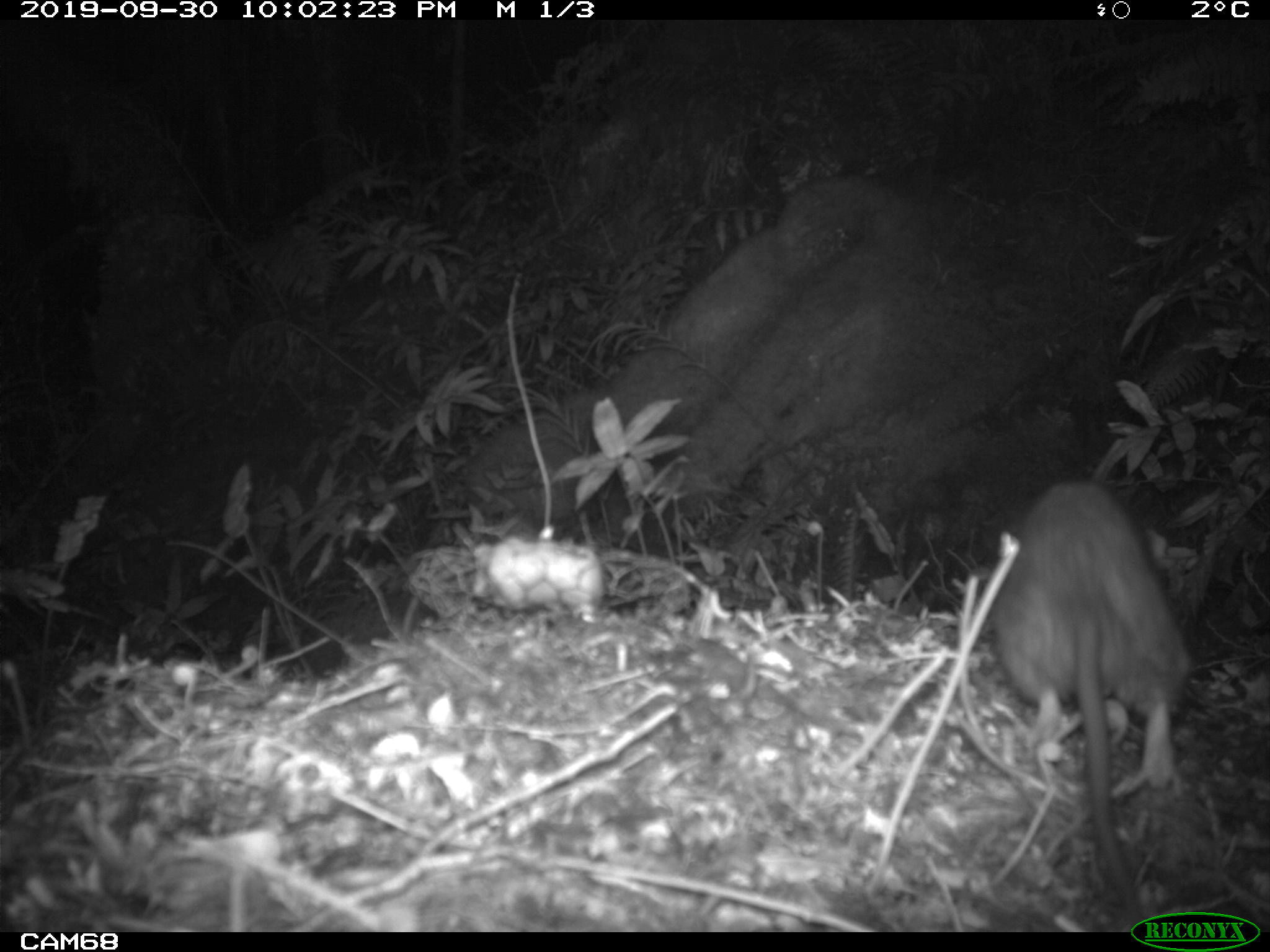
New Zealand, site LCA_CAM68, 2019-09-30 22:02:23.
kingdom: Animalia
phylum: Chordata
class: Mammalia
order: Rodentia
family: Muridae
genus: Rattus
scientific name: Rattus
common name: rat